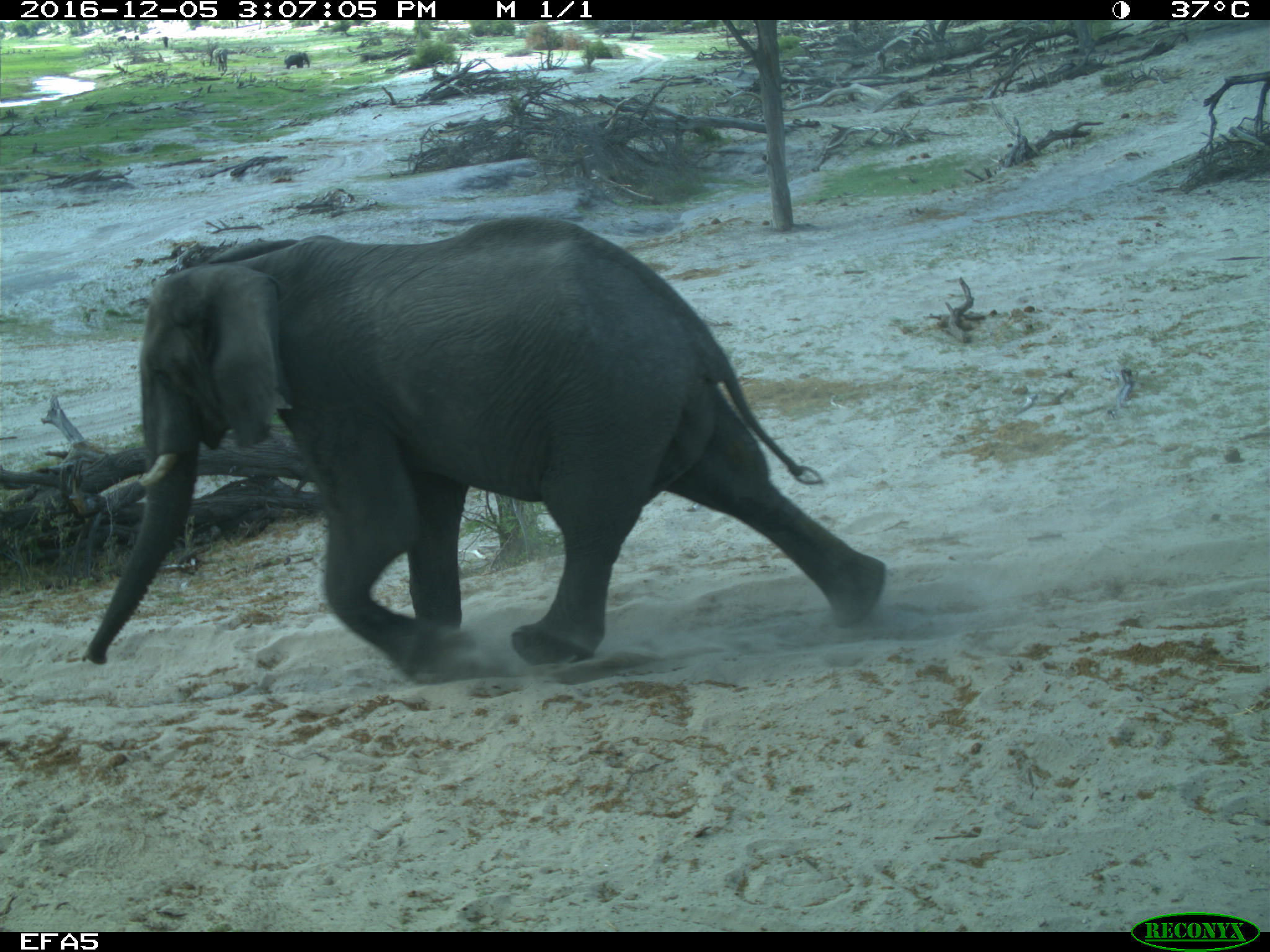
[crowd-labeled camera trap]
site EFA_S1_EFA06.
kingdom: Animalia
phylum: Chordata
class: Mammalia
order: Proboscidea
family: Elephantidae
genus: Loxodonta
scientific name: Loxodonta africana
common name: african bush elephant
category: elephant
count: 1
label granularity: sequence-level